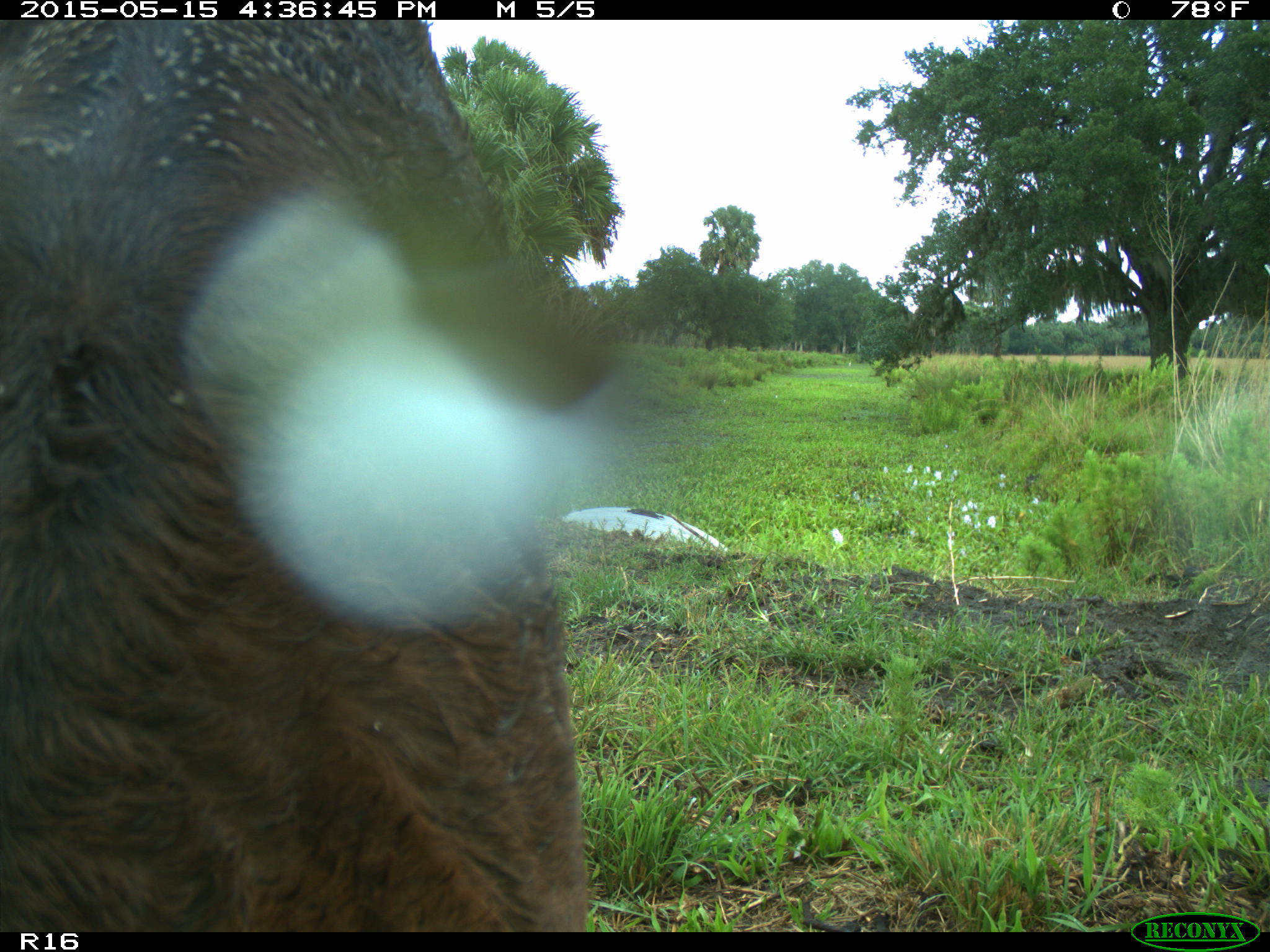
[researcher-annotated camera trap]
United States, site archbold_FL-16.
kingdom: Animalia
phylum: Chordata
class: Mammalia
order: Artiodactyla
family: Bovidae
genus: Bos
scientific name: Bos taurus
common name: domestic cow